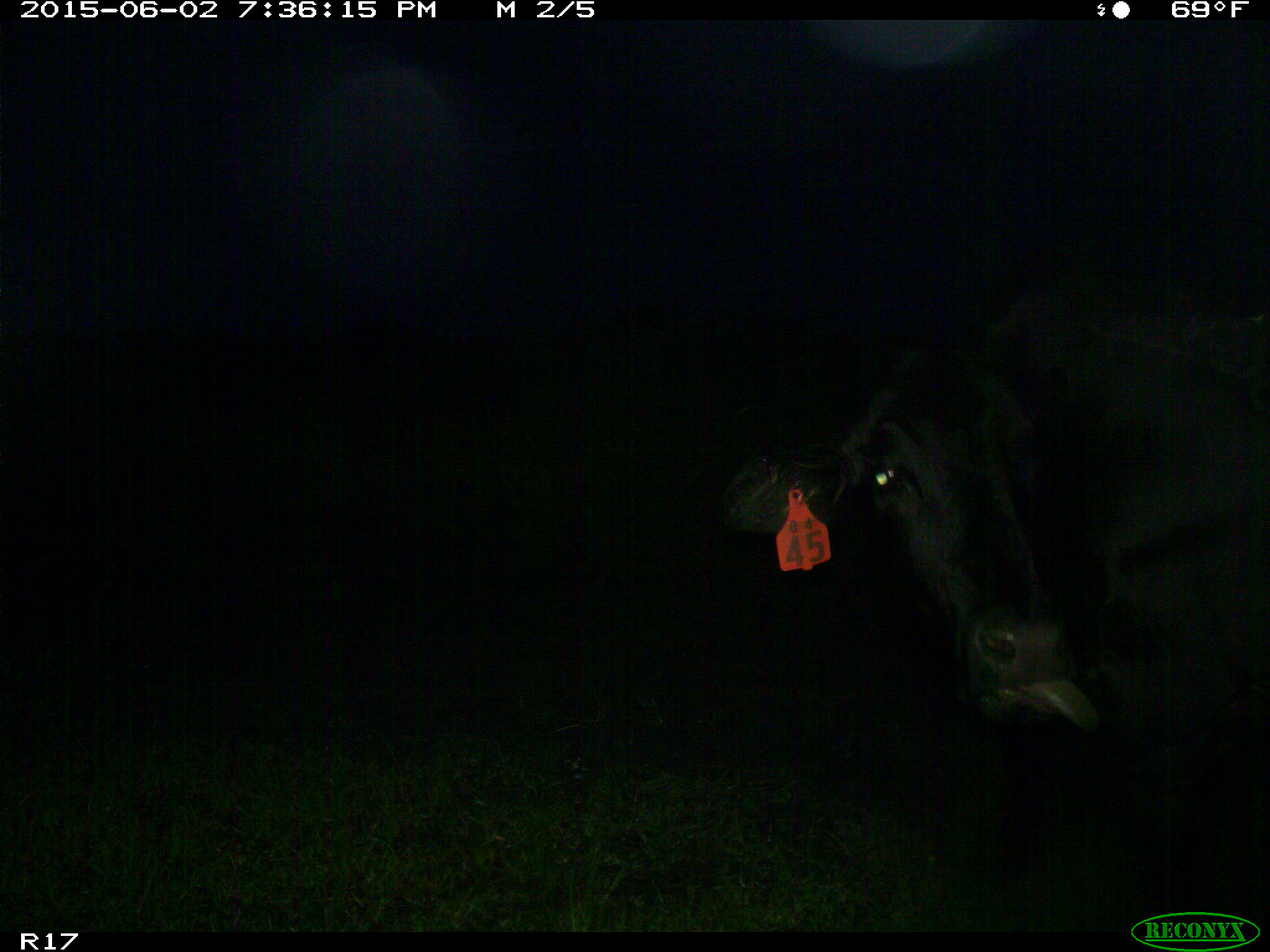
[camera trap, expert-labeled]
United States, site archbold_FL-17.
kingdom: Animalia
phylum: Chordata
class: Mammalia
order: Artiodactyla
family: Bovidae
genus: Bos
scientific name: Bos taurus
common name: domestic cow